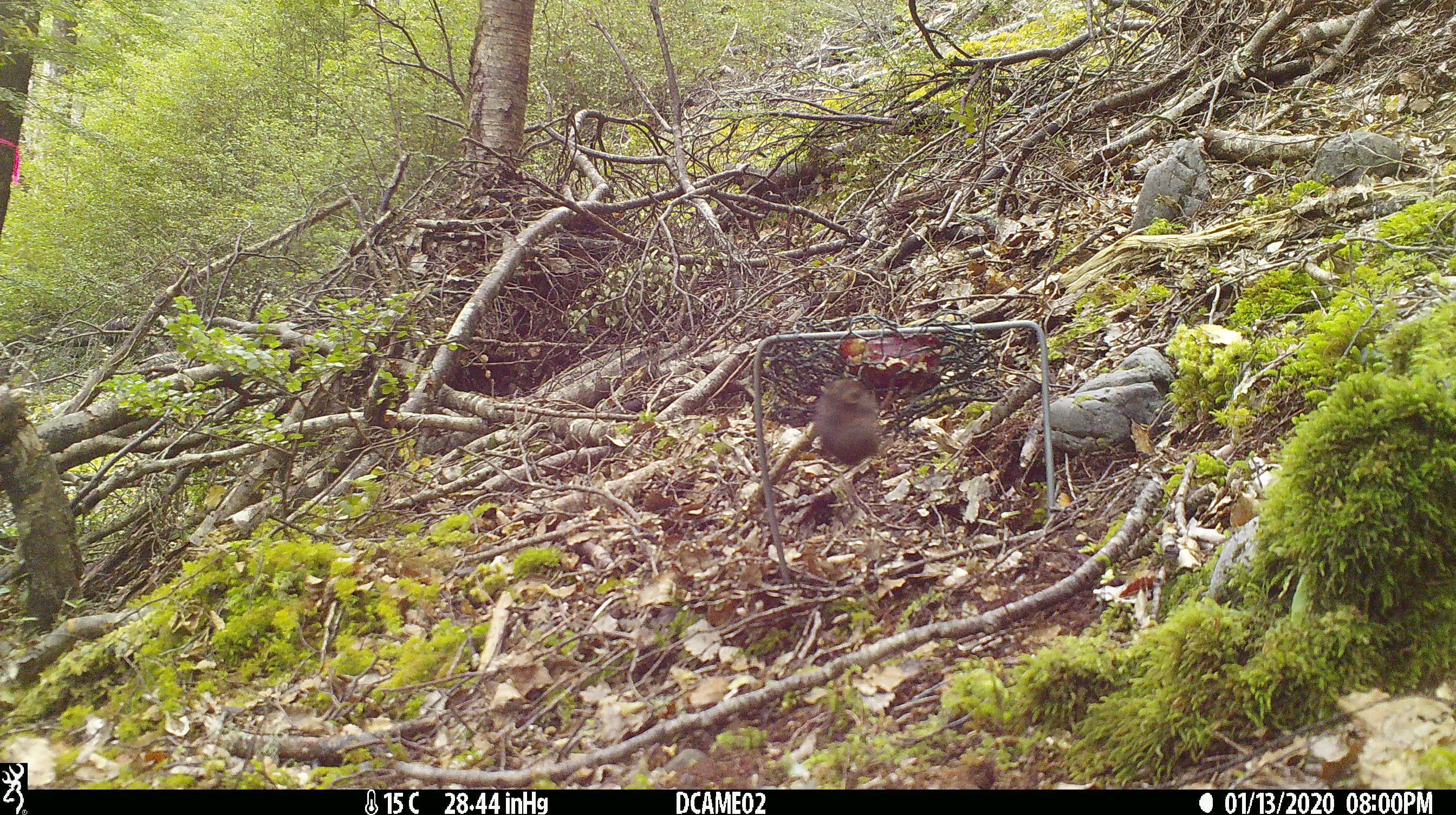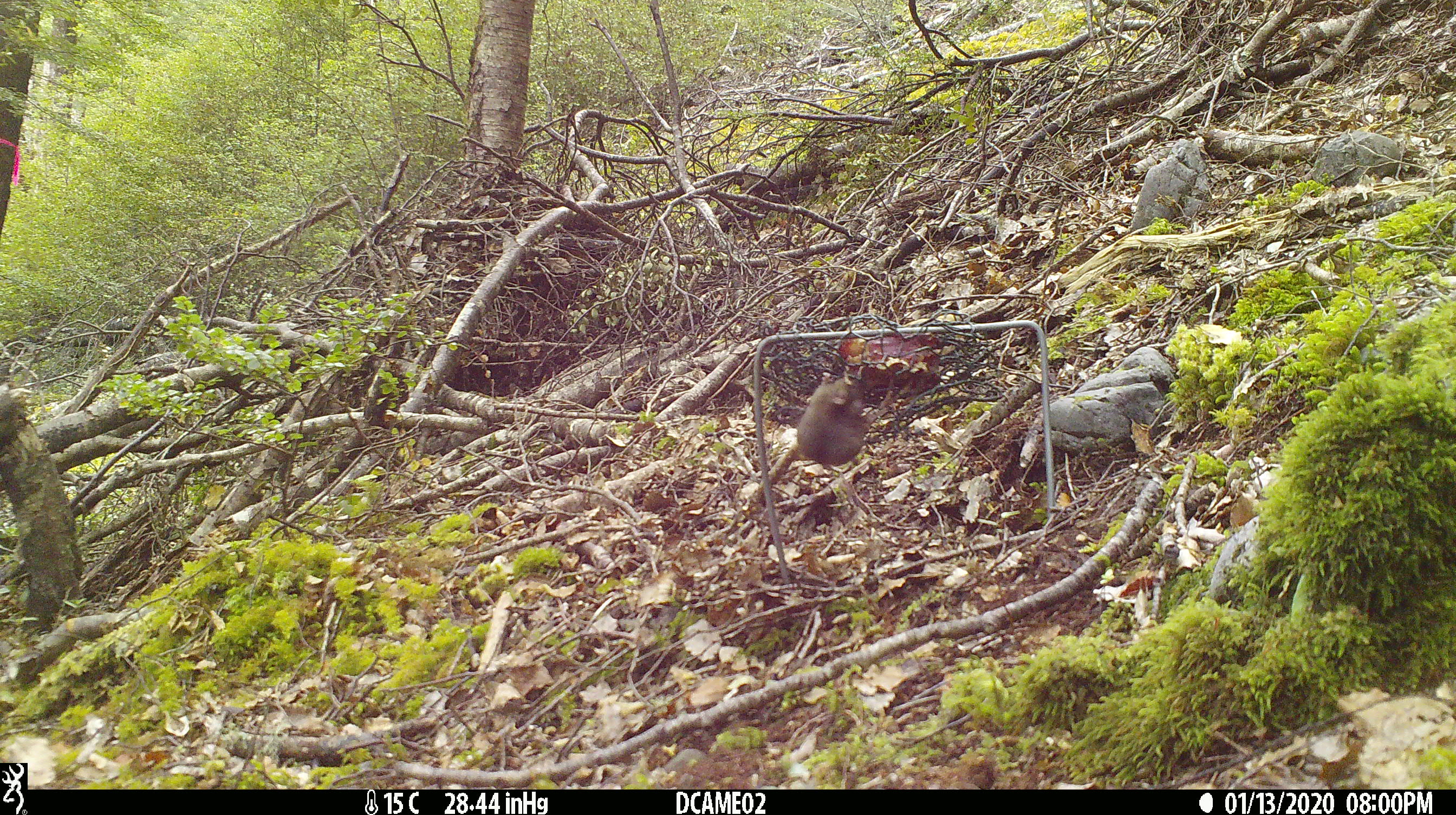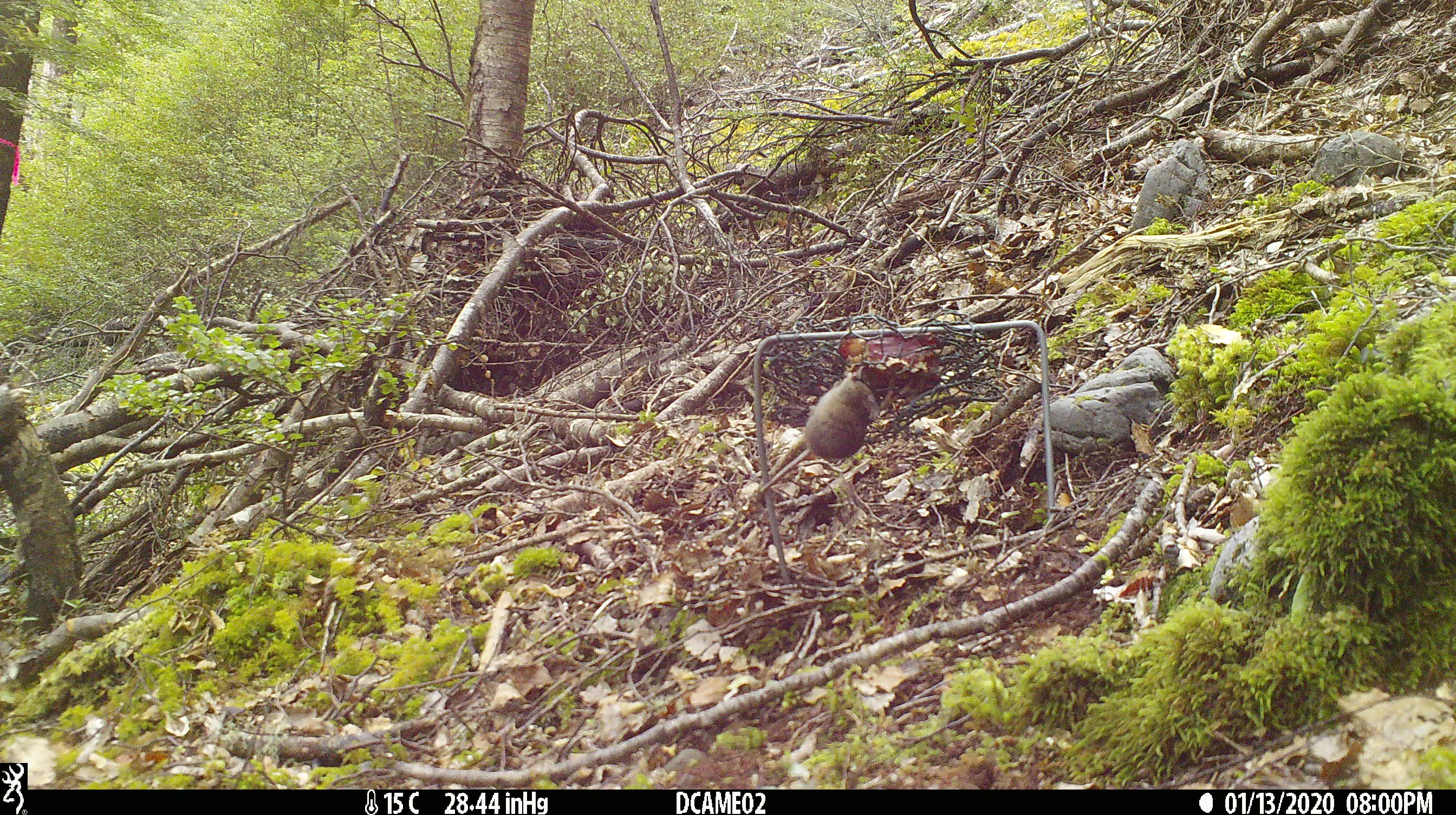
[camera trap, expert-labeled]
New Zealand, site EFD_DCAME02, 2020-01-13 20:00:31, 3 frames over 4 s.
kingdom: Animalia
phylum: Chordata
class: Mammalia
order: Rodentia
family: Muridae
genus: Mus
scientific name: Mus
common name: mouse